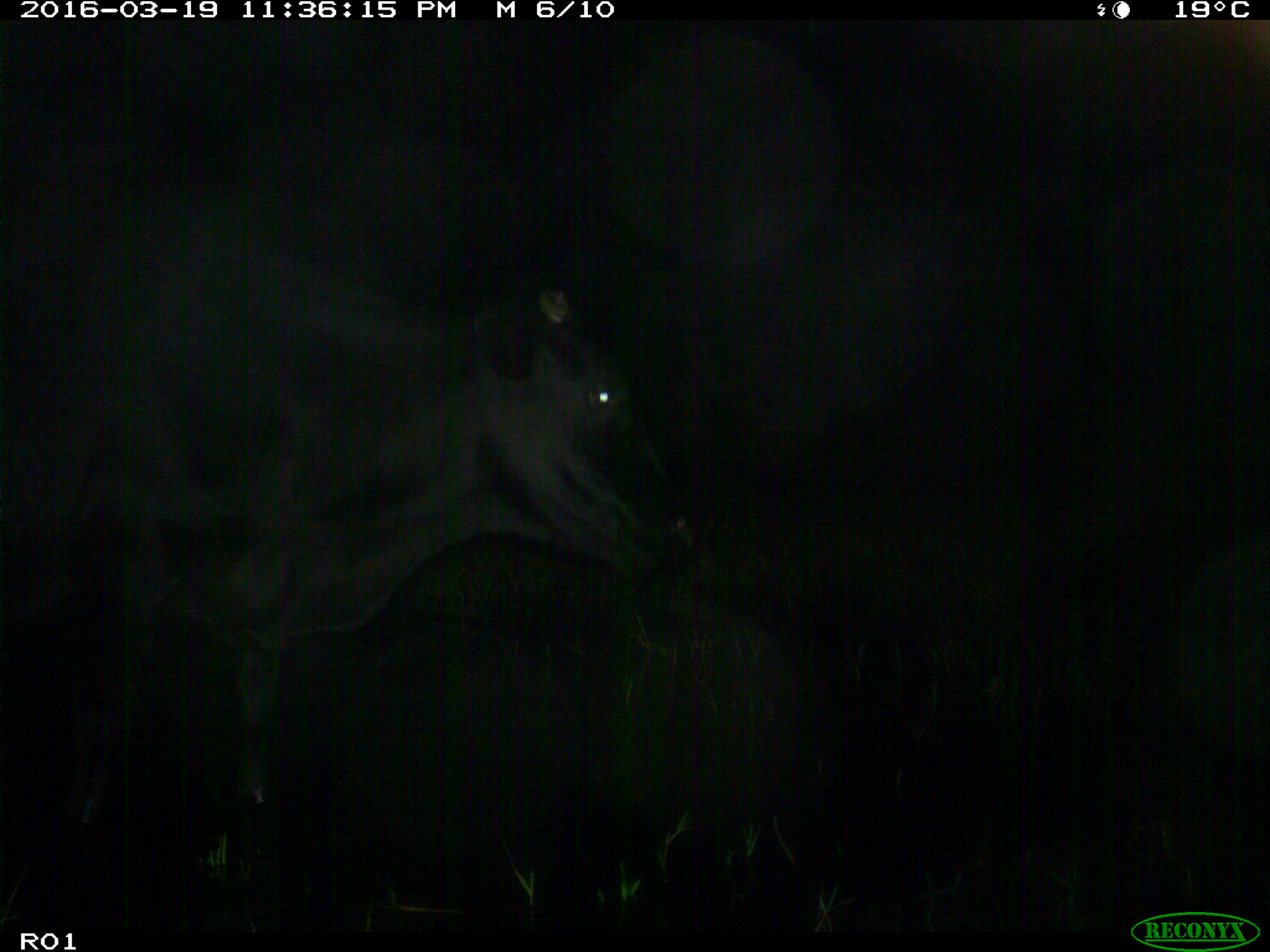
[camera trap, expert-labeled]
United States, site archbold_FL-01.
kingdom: Animalia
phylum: Chordata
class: Mammalia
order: Artiodactyla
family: Bovidae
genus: Bos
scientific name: Bos taurus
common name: domestic cow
Bos taurus (domestic cow).